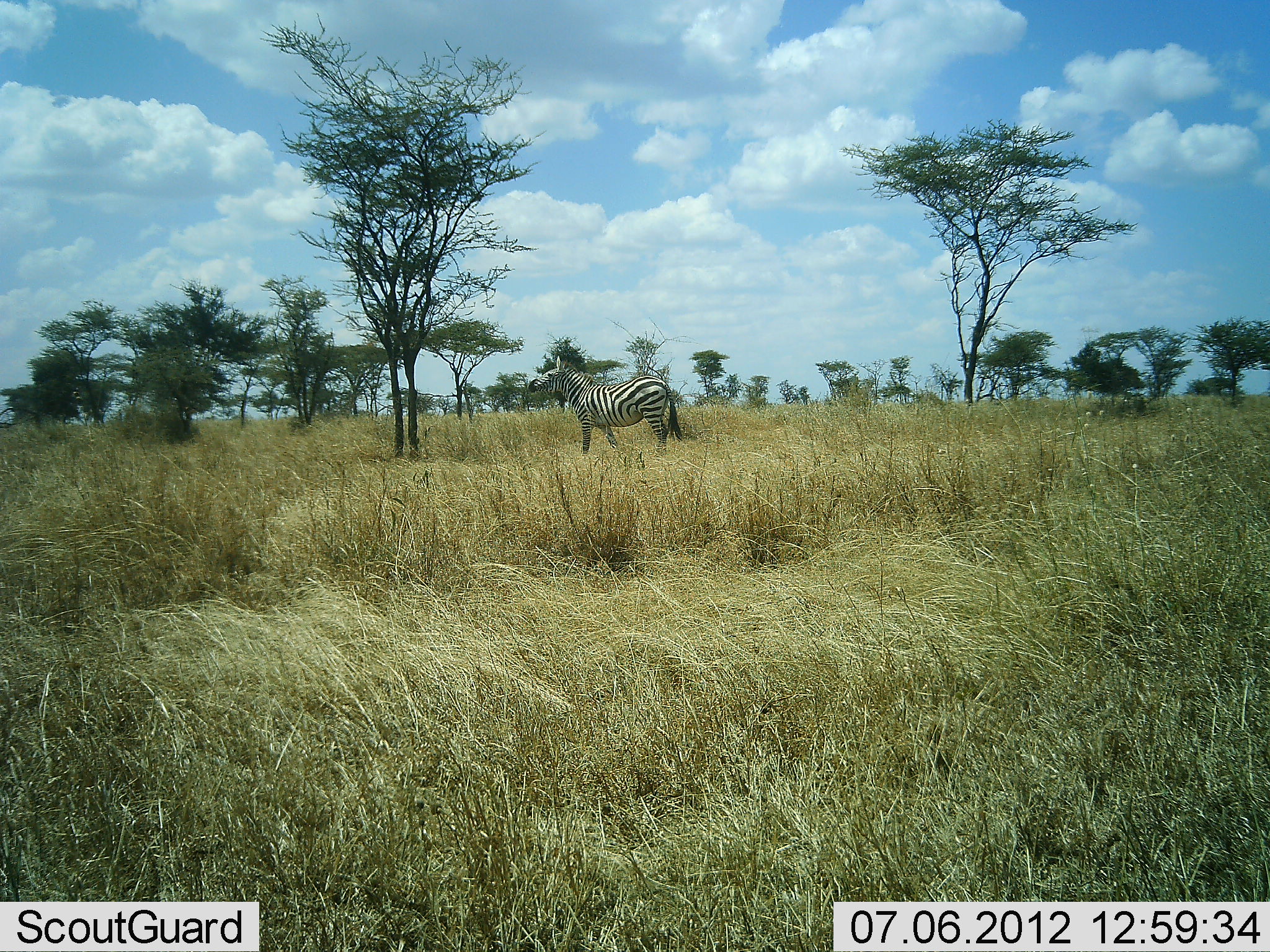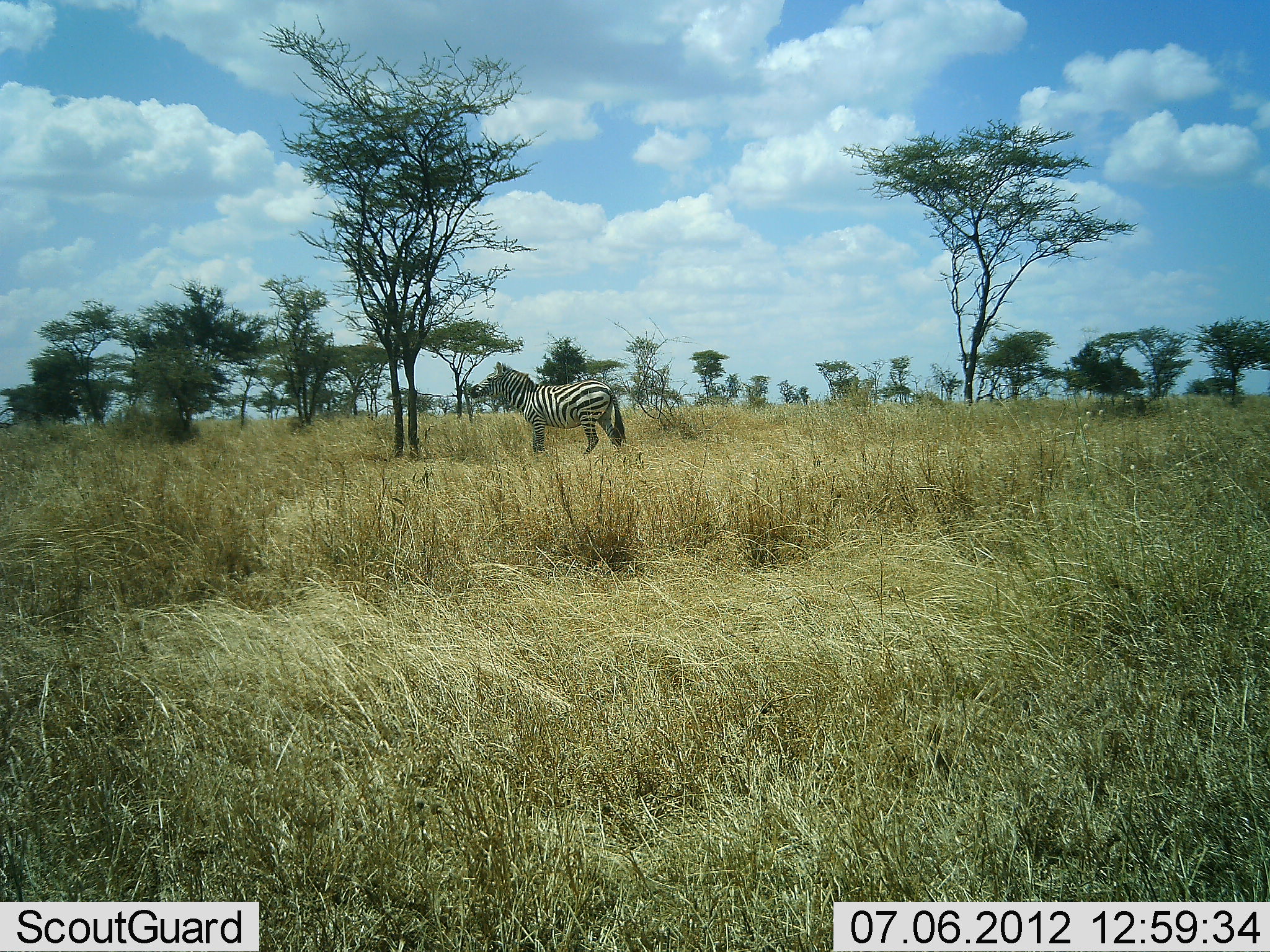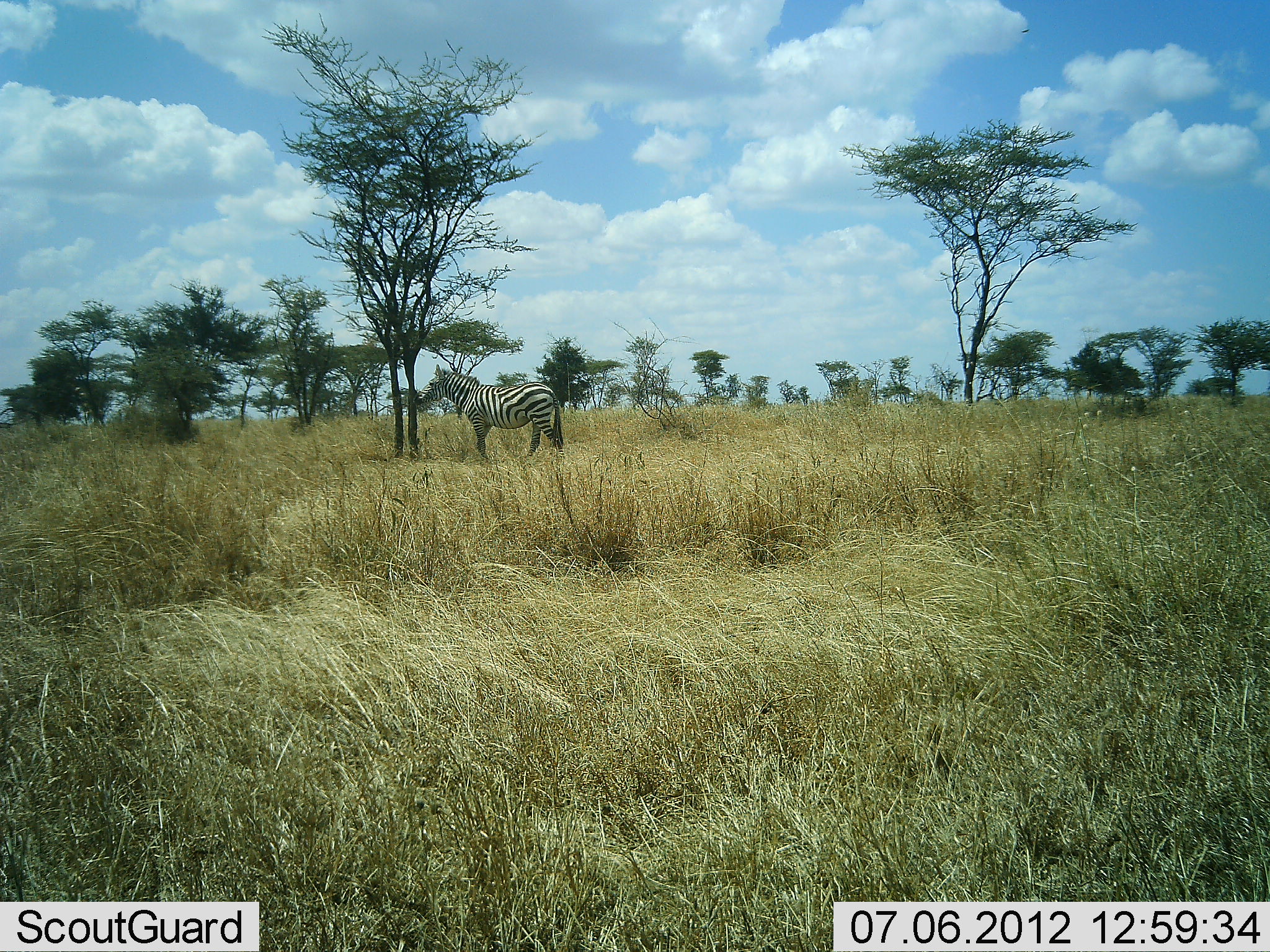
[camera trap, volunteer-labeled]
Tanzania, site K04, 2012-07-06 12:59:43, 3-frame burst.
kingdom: Animalia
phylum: Chordata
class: Mammalia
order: Perissodactyla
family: Equidae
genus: Equus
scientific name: Equus quagga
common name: plains zebra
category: zebra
Zebra (plains zebra) (Equus quagga), count 1. Behavior (volunteer vote fractions): standing 18%, resting 0%, moving 73%, interacting 0%. Young present (vote fraction): 0%. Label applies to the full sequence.